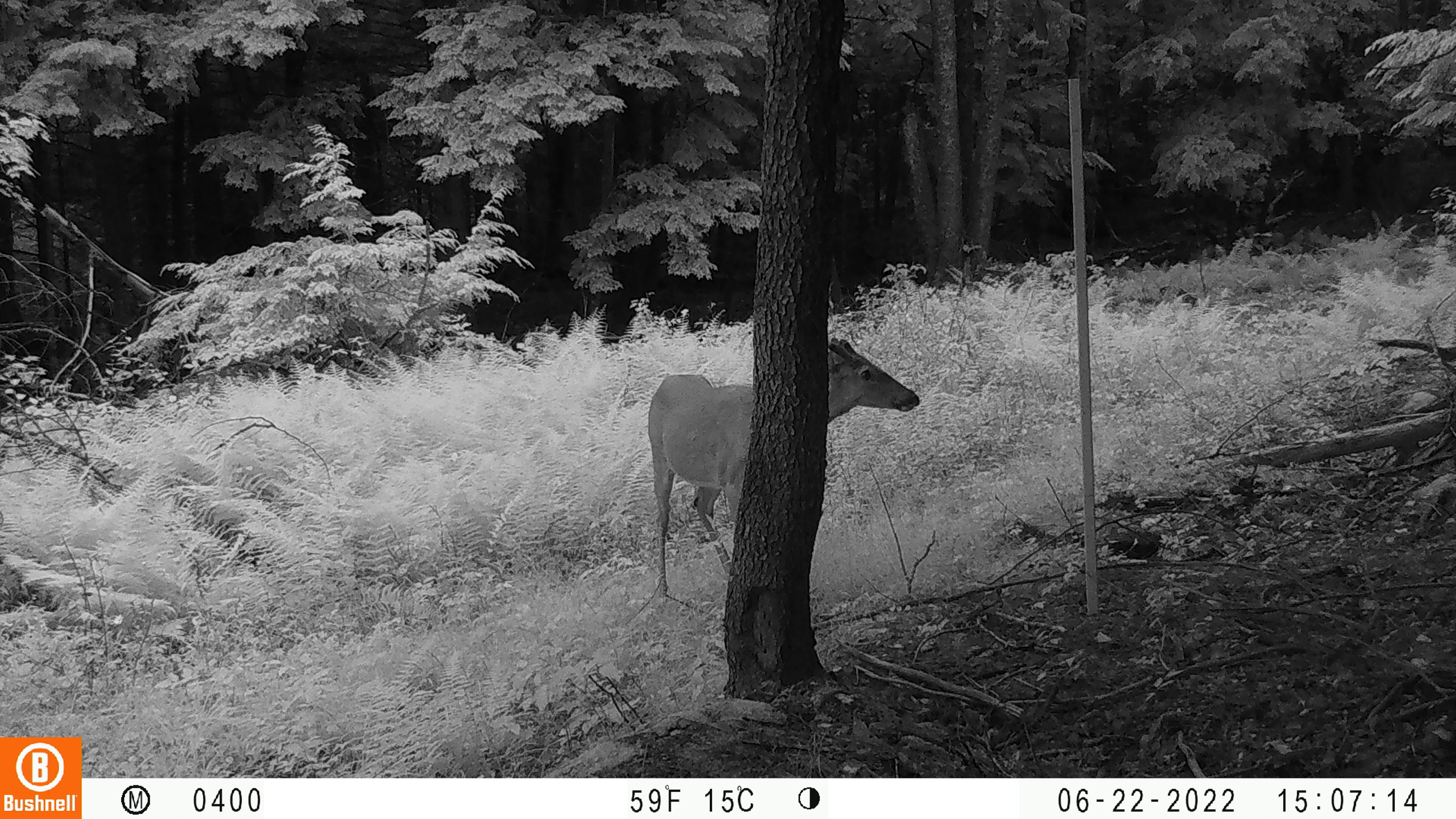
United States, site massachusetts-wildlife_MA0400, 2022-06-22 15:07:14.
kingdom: Animalia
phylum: Chordata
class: Mammalia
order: Artiodactyla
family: Cervidae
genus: Odocoileus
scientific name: Odocoileus virginianus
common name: white-tailed deer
White-tailed deer (Odocoileus virginianus).